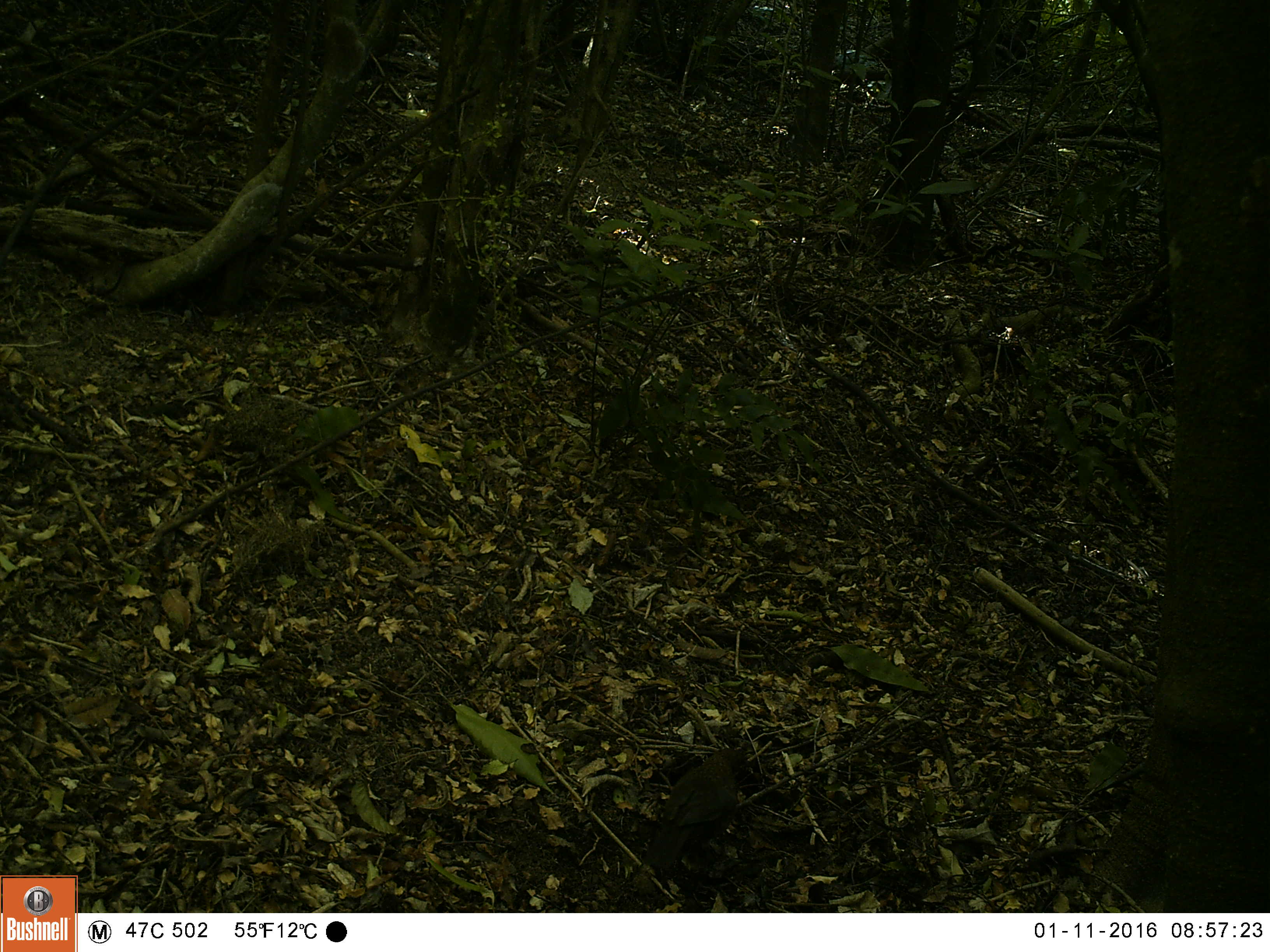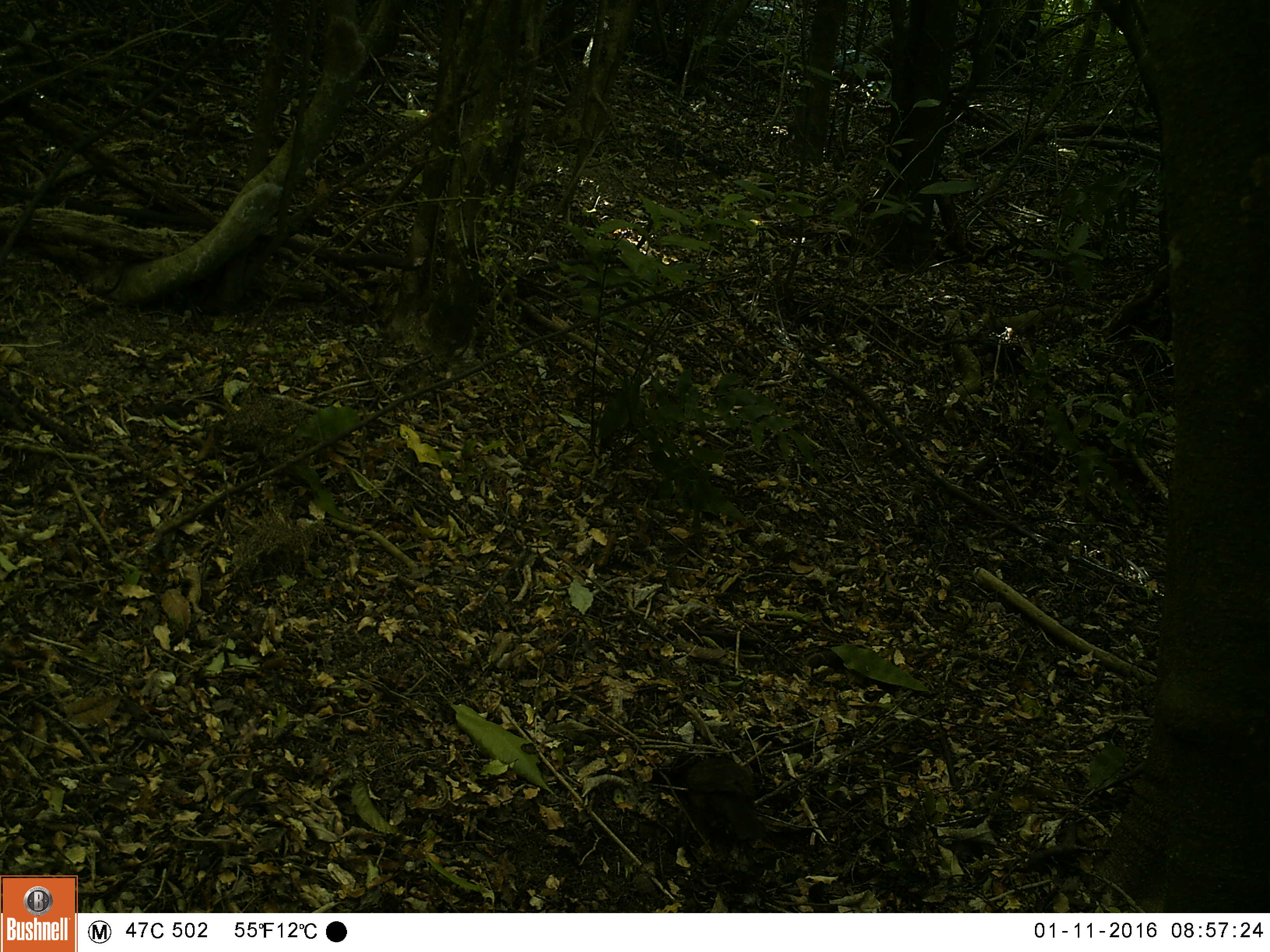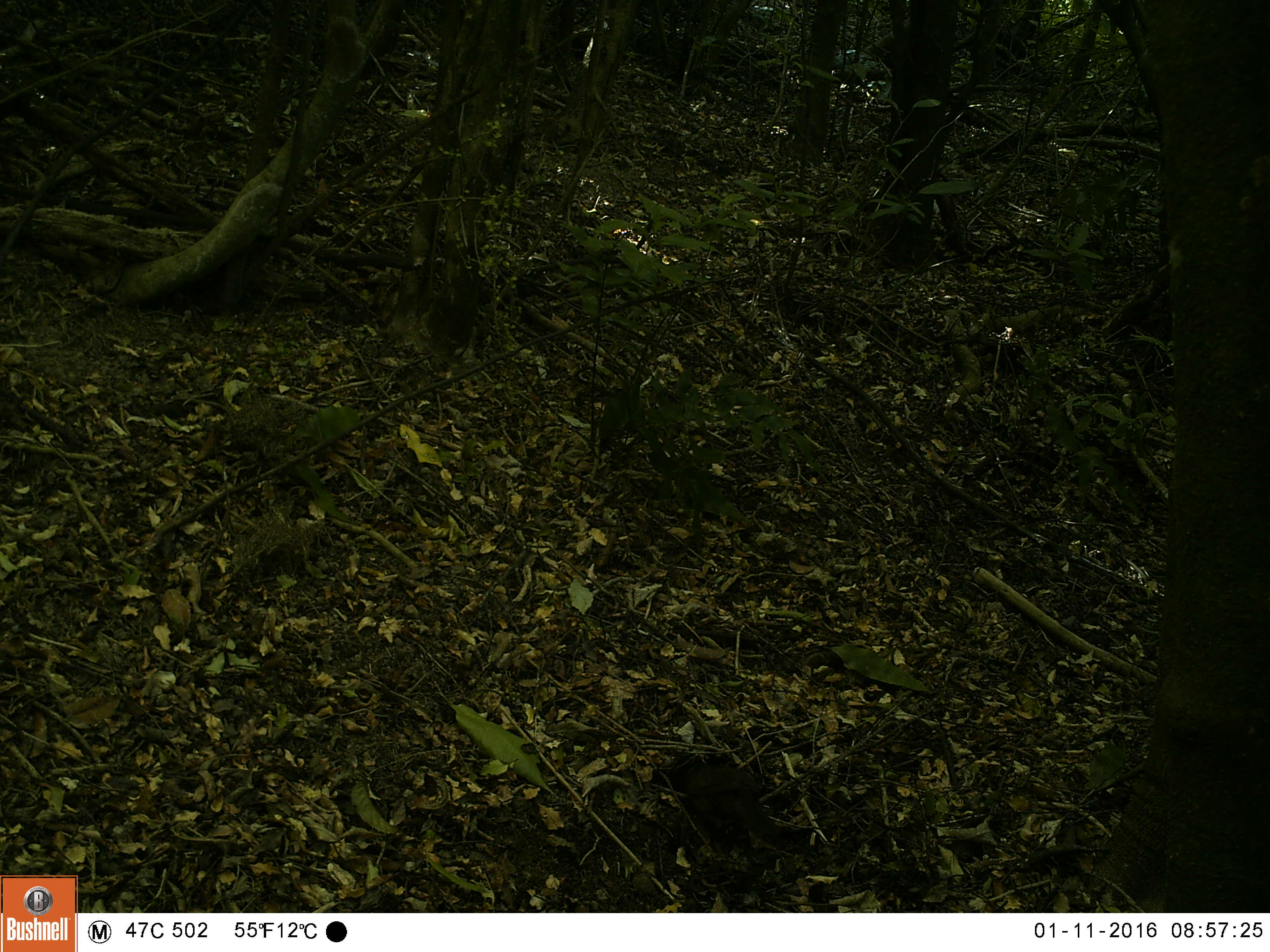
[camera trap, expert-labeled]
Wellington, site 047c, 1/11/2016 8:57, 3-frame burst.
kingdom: Animalia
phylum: Chordata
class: Aves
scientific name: Aves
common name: bird